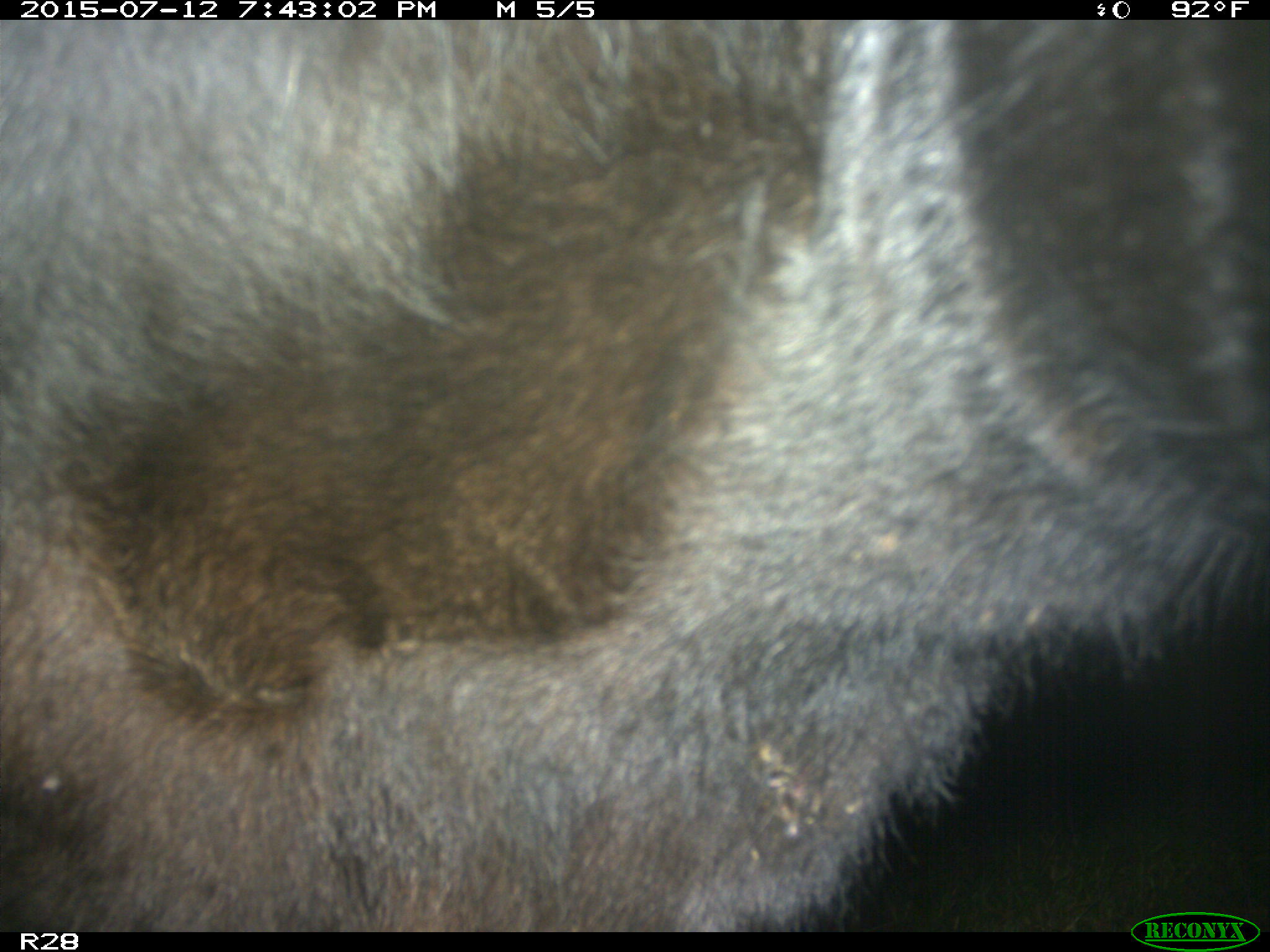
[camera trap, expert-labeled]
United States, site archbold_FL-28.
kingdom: Animalia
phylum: Chordata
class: Mammalia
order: Artiodactyla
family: Bovidae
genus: Bos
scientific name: Bos taurus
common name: domestic cow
Bos taurus (domestic cow).